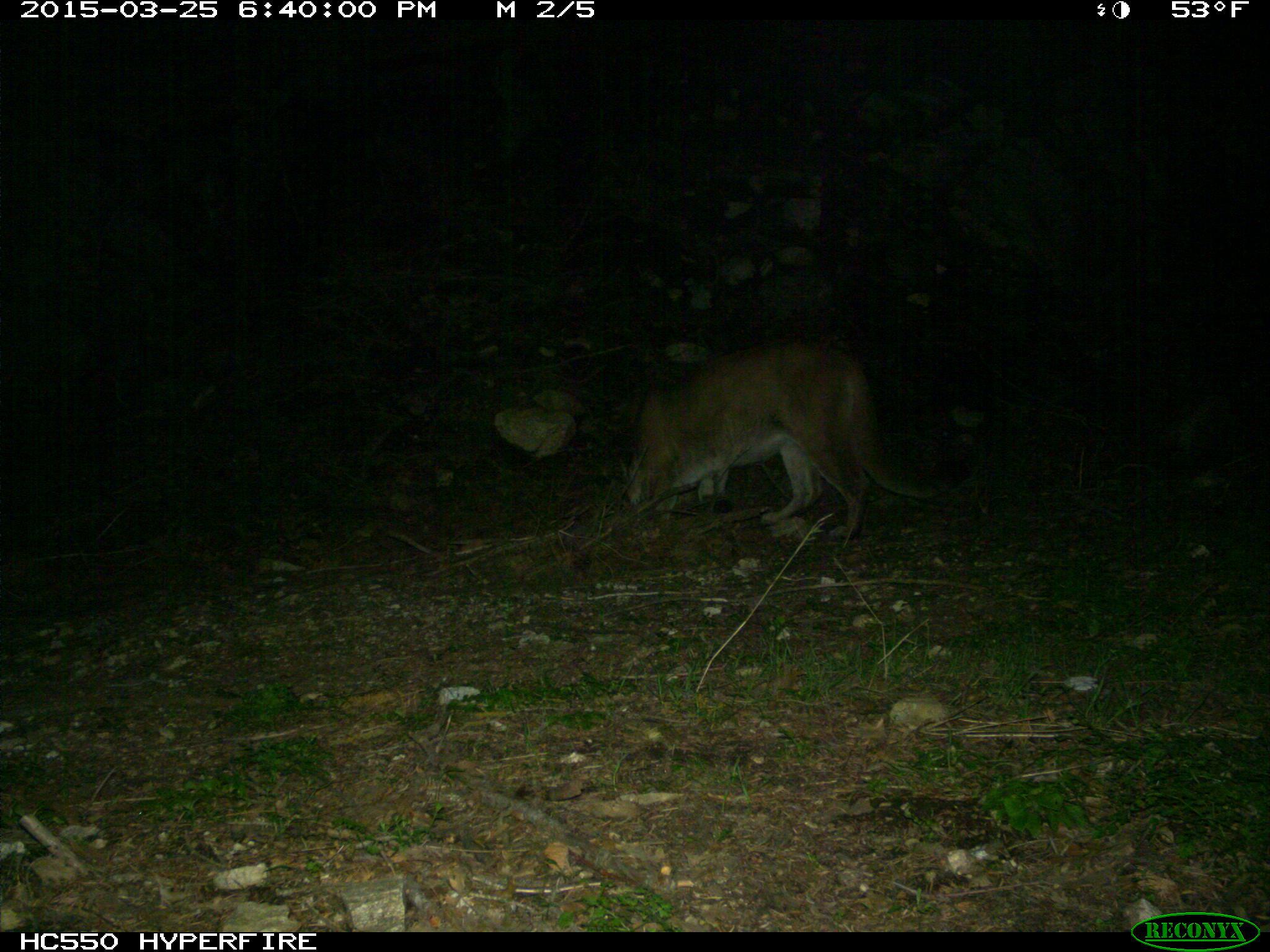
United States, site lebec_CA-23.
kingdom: Animalia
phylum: Chordata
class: Mammalia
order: Carnivora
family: Felidae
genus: Puma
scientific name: Puma concolor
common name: mountain lion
Puma concolor (mountain lion).